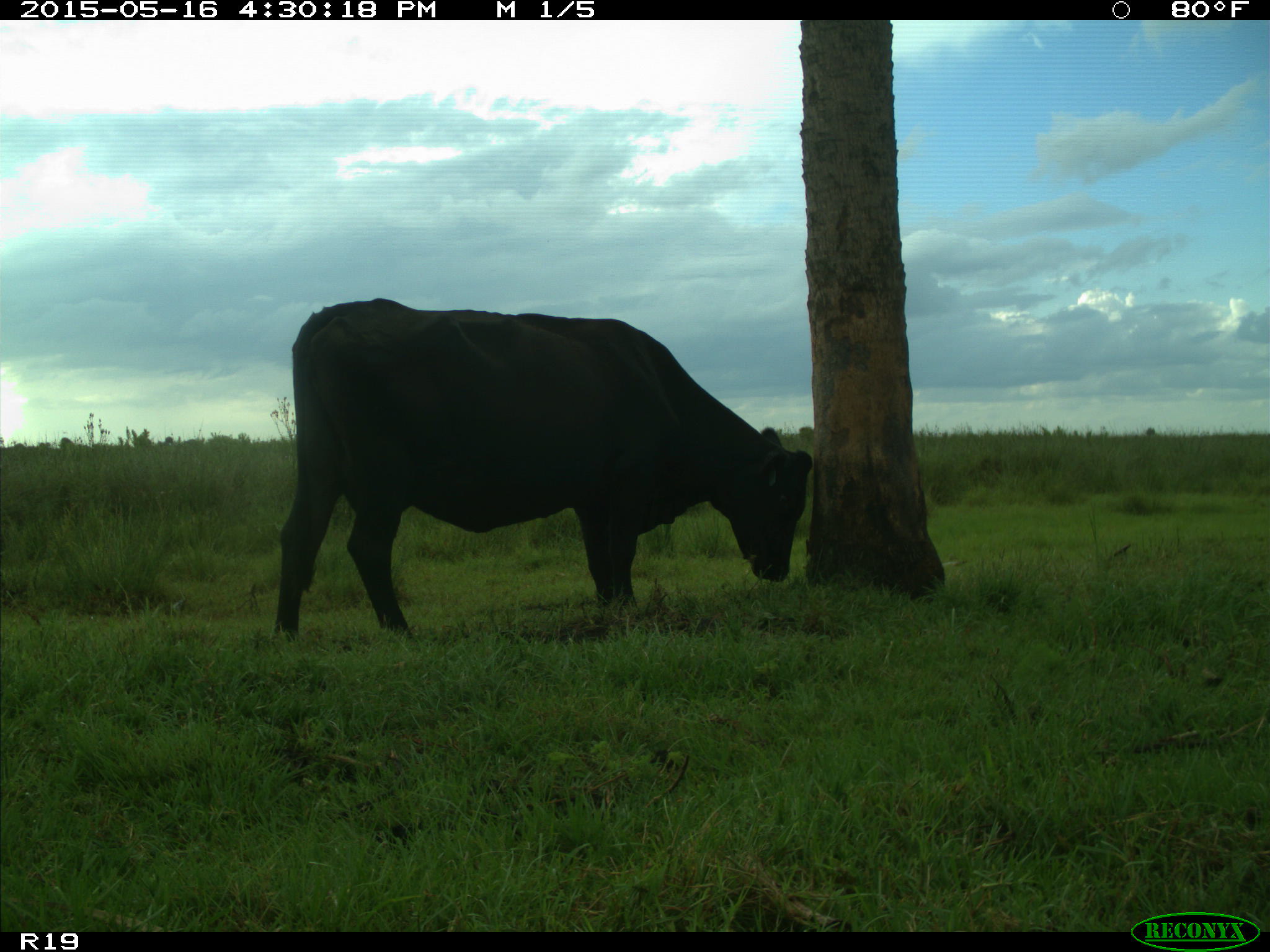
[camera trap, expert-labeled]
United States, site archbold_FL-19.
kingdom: Animalia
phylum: Chordata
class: Mammalia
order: Artiodactyla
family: Bovidae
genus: Bos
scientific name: Bos taurus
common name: domestic cow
Bos taurus (domestic cow).